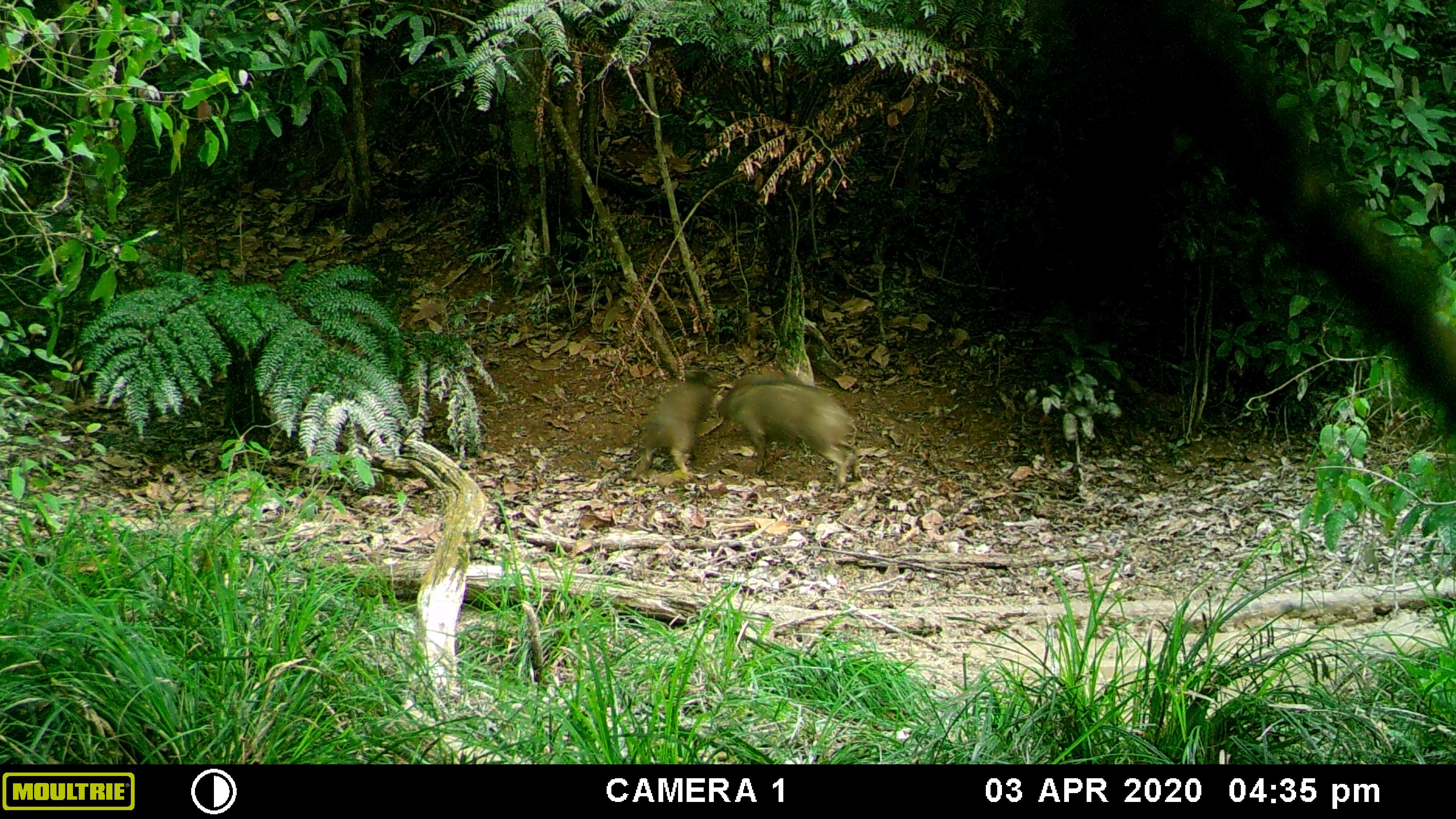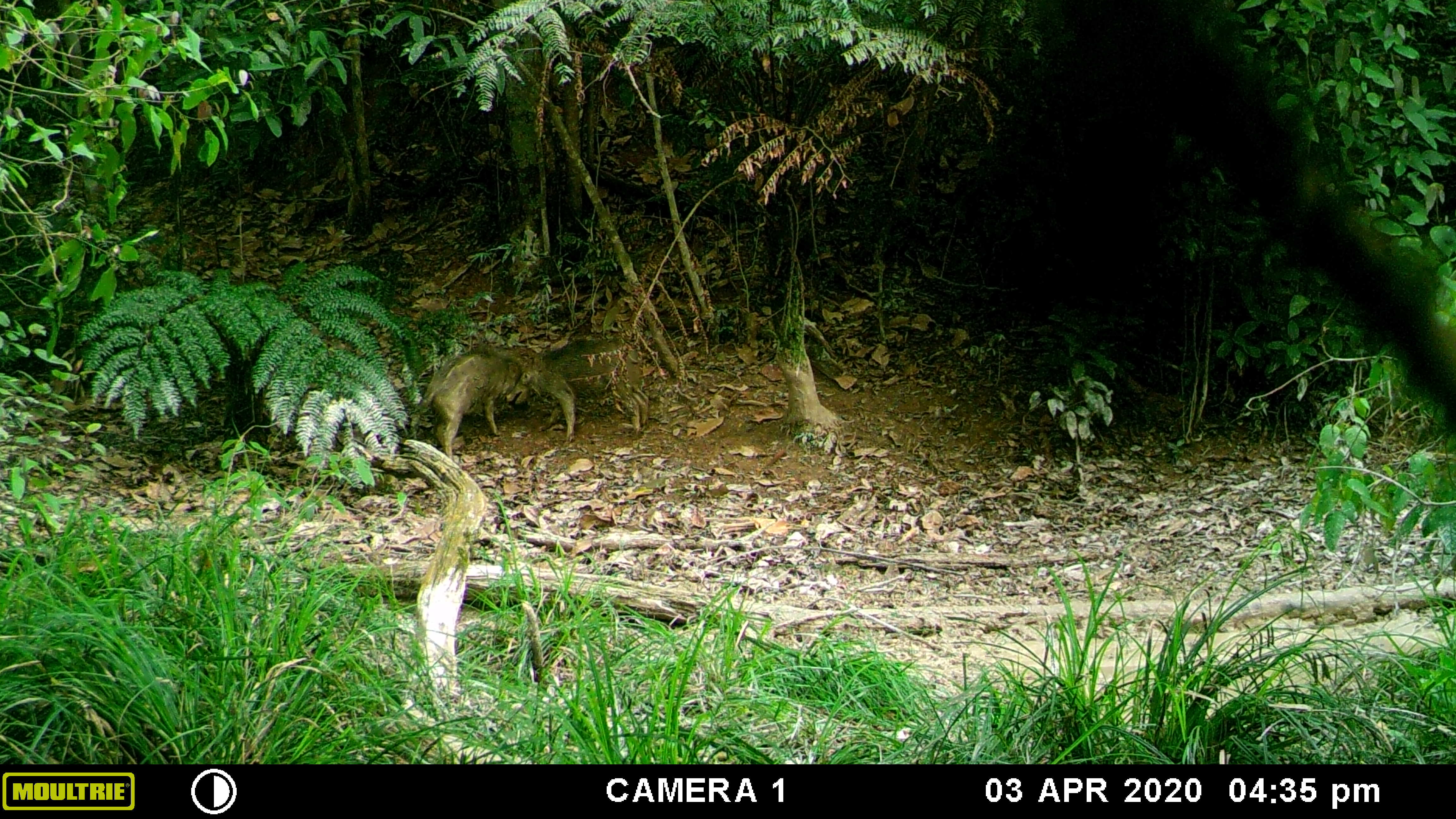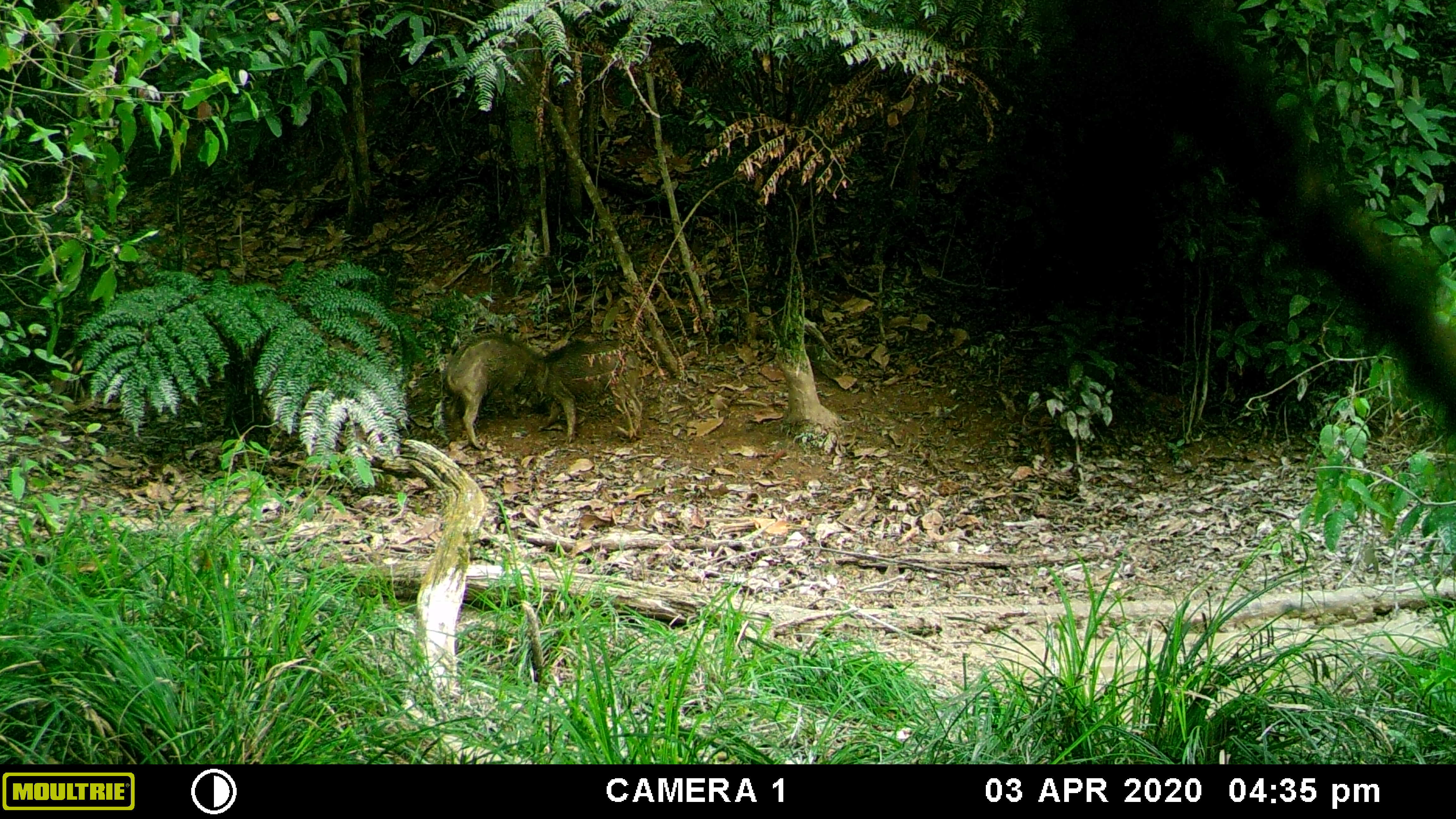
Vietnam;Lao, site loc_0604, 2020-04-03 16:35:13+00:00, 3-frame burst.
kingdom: Animalia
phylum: Chordata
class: Mammalia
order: Artiodactyla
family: Suidae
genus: Sus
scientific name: Sus scrofa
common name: eurasian wild pig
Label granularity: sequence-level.